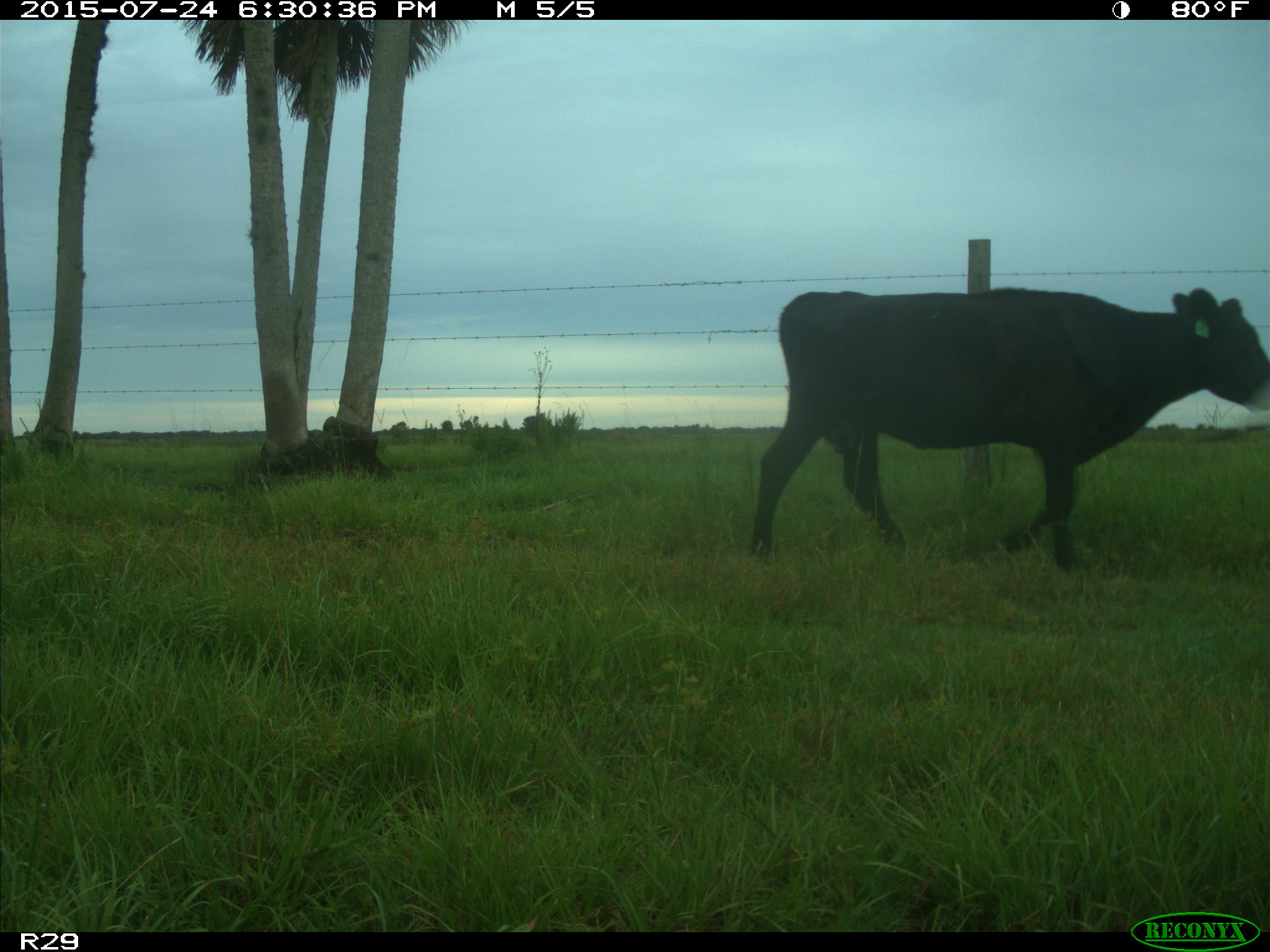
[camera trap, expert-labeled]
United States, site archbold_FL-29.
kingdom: Animalia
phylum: Chordata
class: Mammalia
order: Artiodactyla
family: Bovidae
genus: Bos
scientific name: Bos taurus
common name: domestic cow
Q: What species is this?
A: Bos taurus (domestic cow).